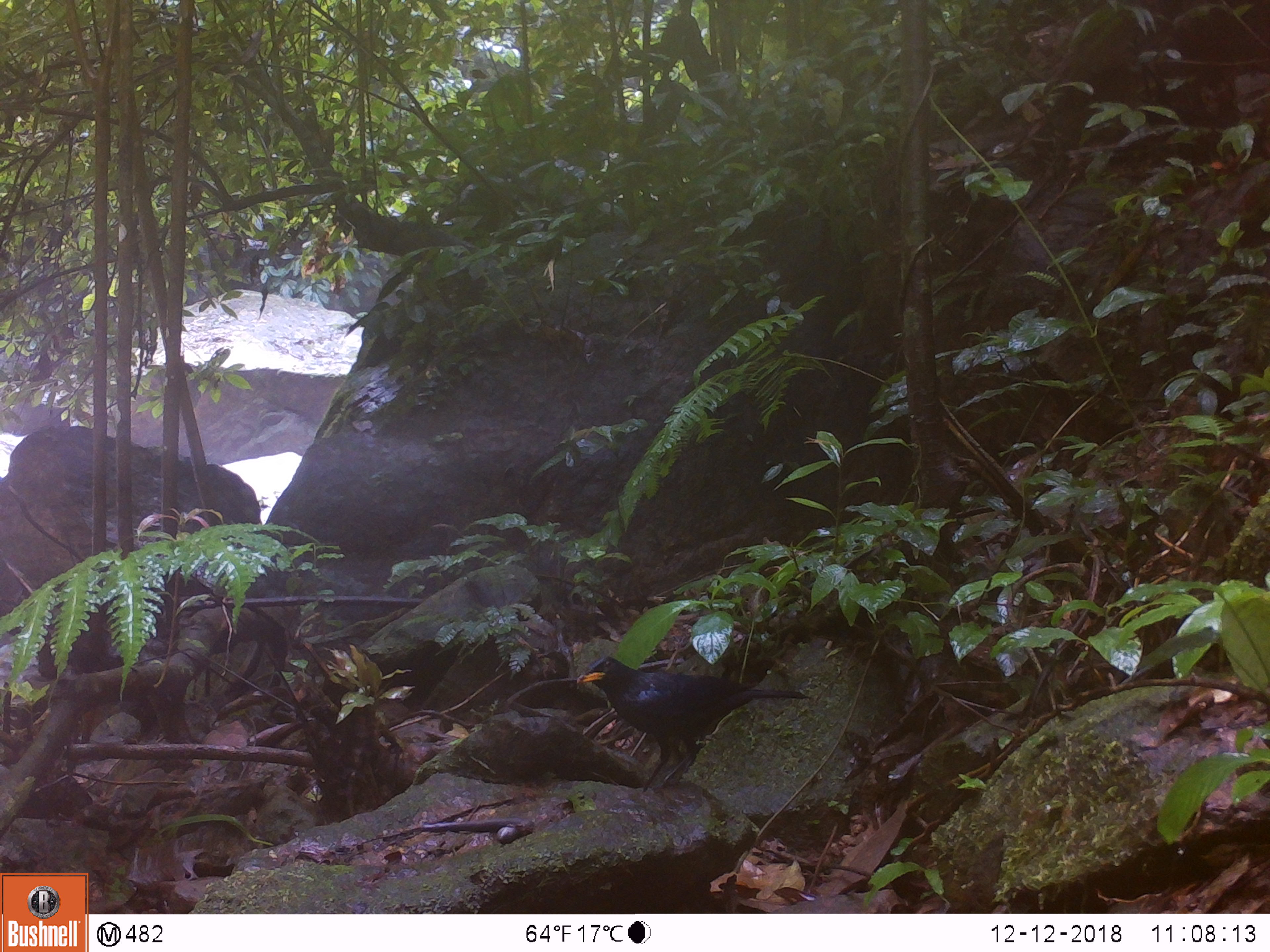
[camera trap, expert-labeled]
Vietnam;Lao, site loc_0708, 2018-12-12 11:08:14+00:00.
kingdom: Animalia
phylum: Chordata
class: Aves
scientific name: Aves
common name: bird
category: unidentified bird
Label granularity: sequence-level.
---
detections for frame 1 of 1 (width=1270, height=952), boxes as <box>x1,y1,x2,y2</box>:
unidentified bird: <box>575,656,811,792</box>